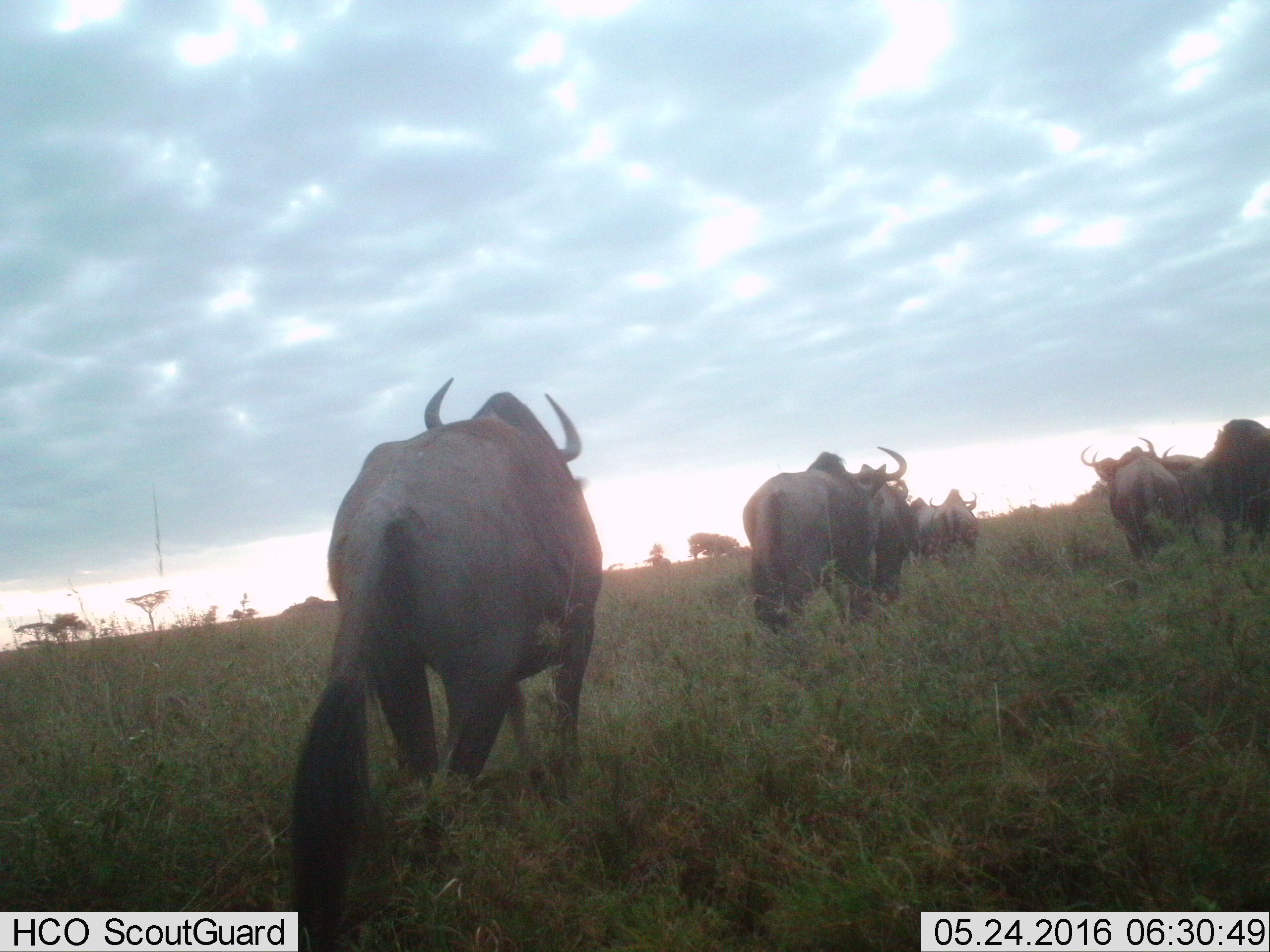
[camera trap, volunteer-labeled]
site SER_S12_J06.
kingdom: Animalia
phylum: Chordata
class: Mammalia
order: Artiodactyla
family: Bovidae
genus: Connochaetes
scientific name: Connochaetes taurinus taurinus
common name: blue wildebeest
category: wildebeestblue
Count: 7.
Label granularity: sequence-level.